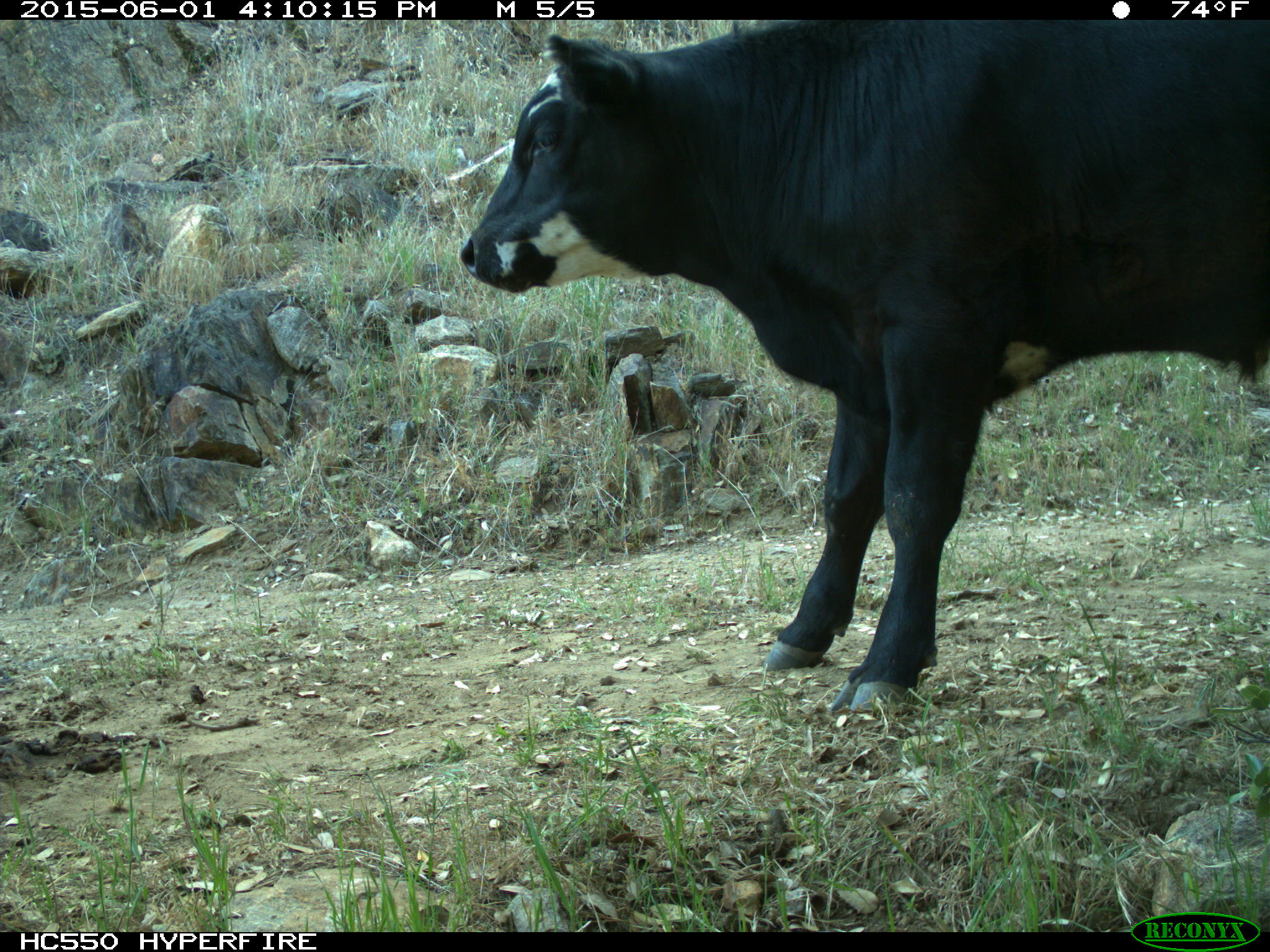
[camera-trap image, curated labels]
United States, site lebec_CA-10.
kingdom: Animalia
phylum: Chordata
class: Mammalia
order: Artiodactyla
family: Bovidae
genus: Bos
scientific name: Bos taurus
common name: domestic cow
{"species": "Bos taurus (domestic cow)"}